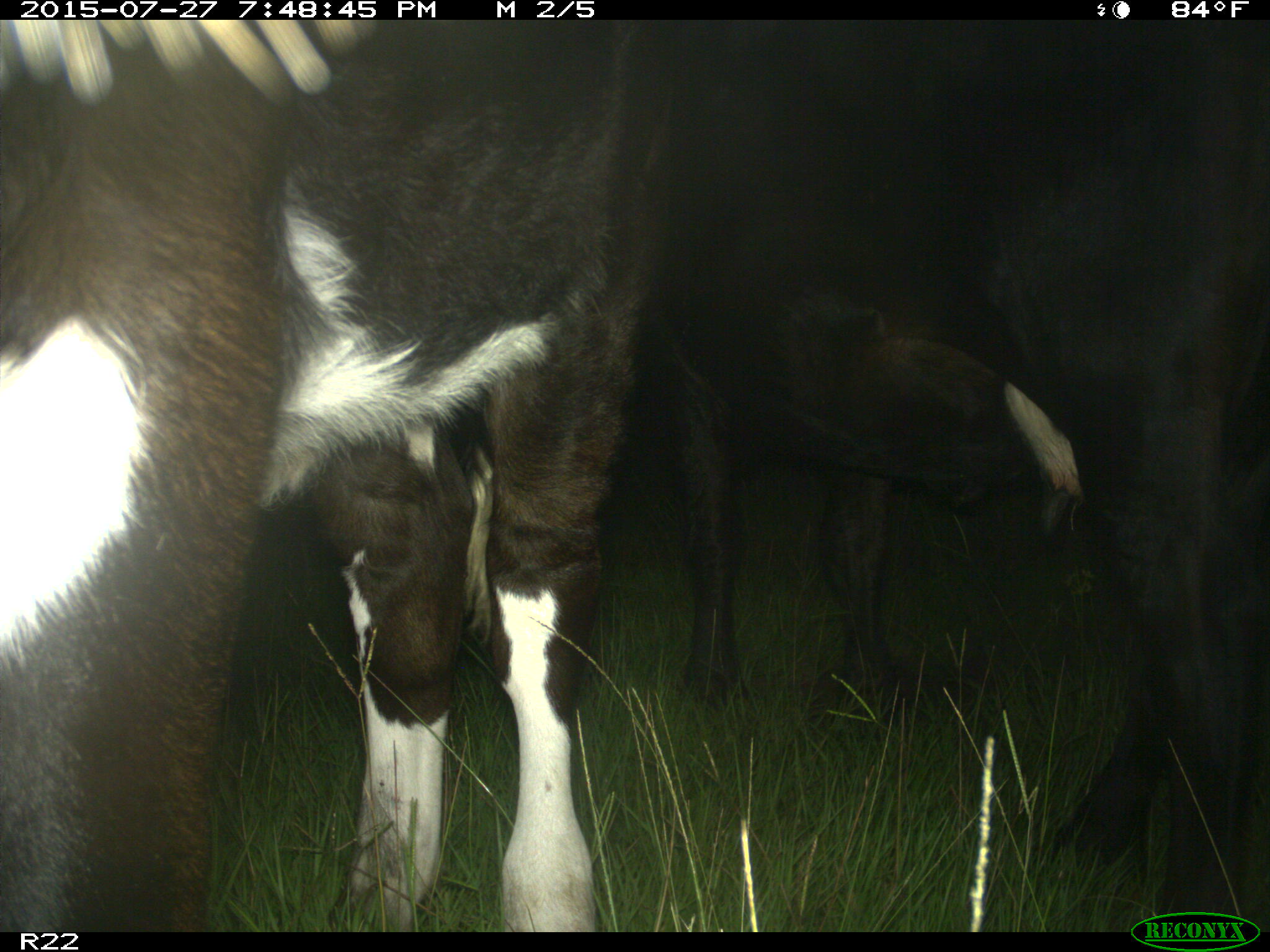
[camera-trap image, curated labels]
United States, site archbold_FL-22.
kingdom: Animalia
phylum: Chordata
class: Mammalia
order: Artiodactyla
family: Bovidae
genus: Bos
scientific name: Bos taurus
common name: domestic cow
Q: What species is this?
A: Bos taurus (domestic cow).